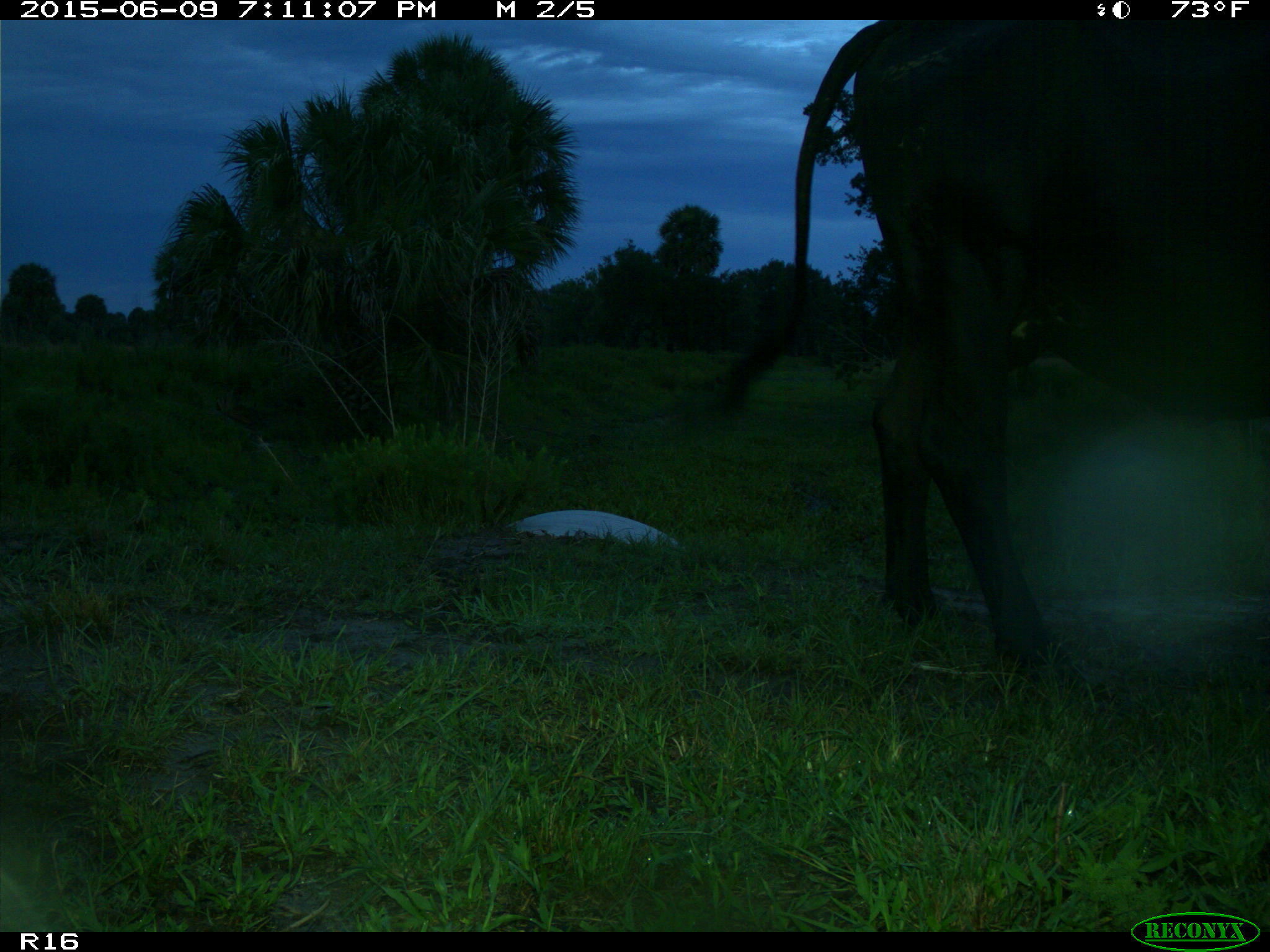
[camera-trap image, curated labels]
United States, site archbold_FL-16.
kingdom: Animalia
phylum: Chordata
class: Mammalia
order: Artiodactyla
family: Bovidae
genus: Bos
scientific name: Bos taurus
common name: domestic cow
Bos taurus (domestic cow).